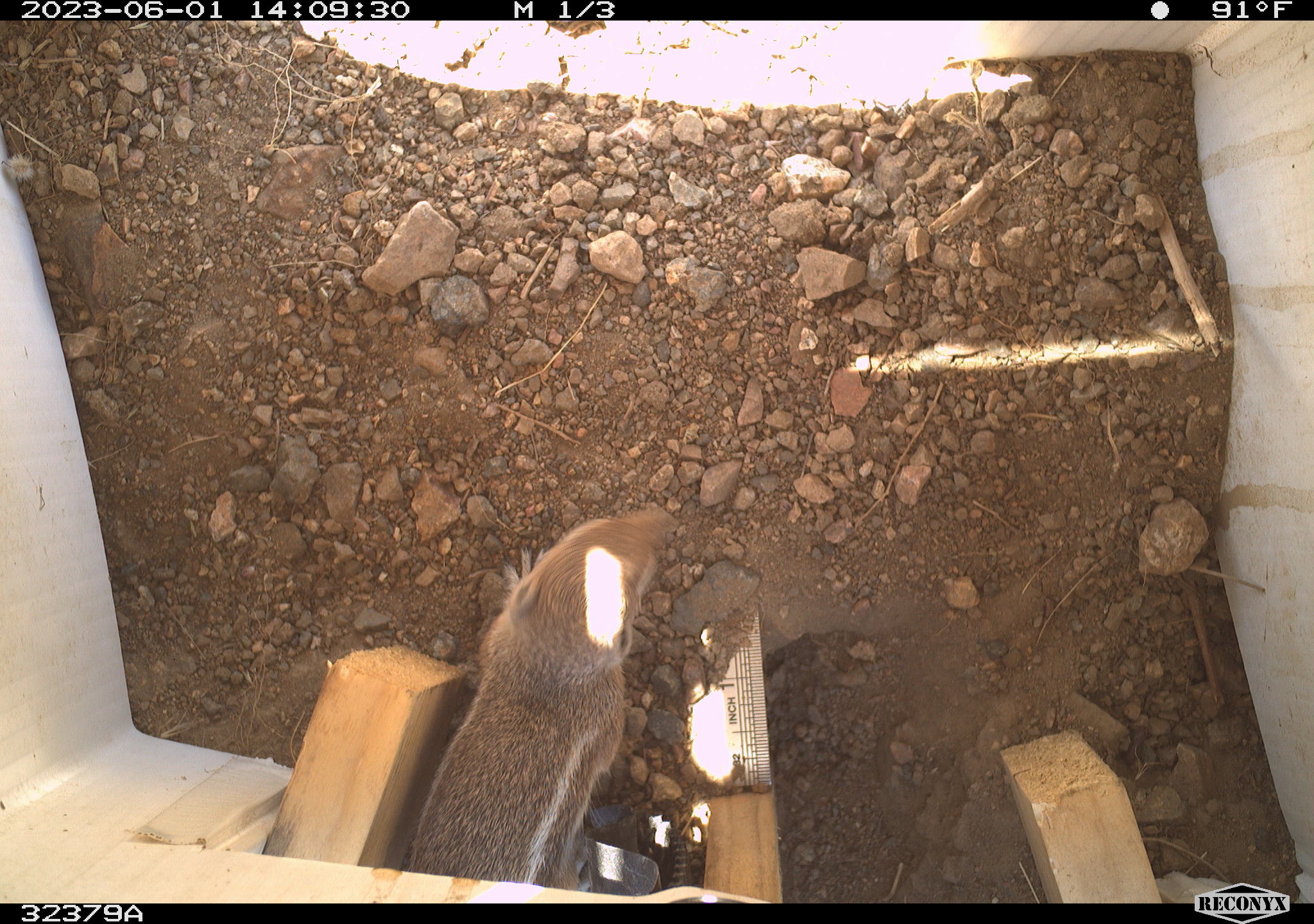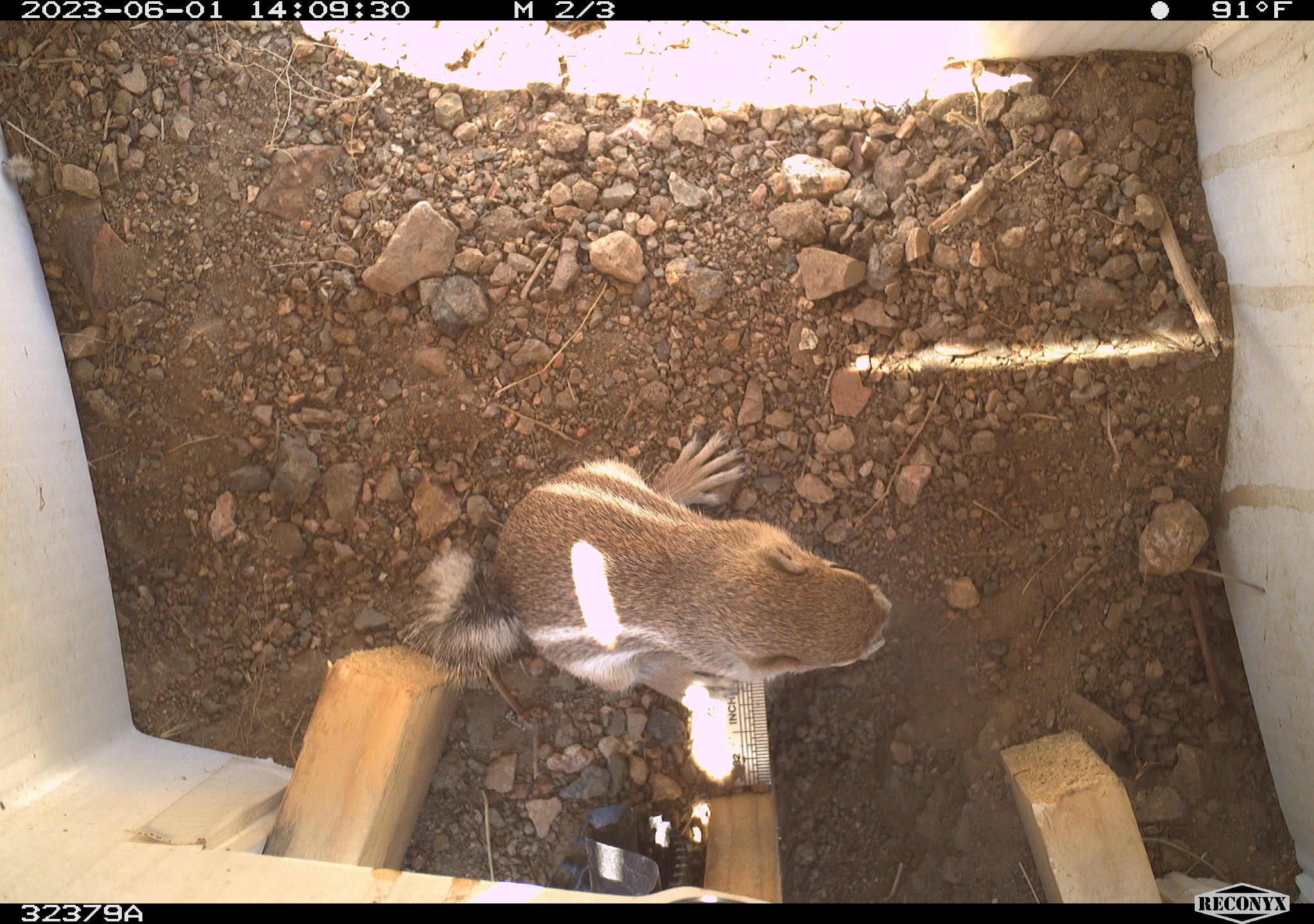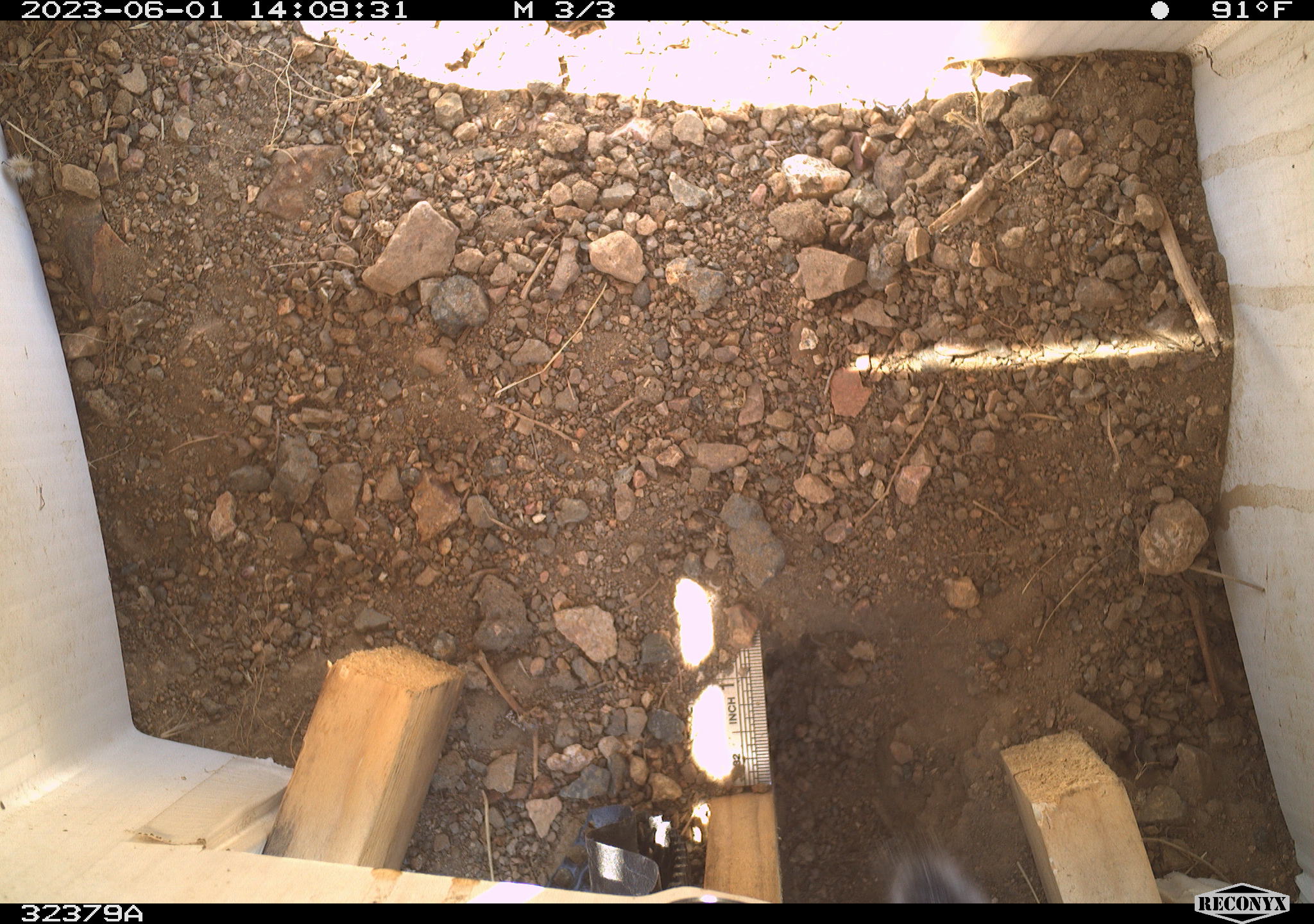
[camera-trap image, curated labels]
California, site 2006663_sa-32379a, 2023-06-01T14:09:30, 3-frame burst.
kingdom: Animalia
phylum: Chordata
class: Mammalia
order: Rodentia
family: Sciuridae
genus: Ammospermophilus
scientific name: Ammospermophilus leucurus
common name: white-tailed antelope squirrel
White-tailed antelope squirrel (Ammospermophilus leucurus).